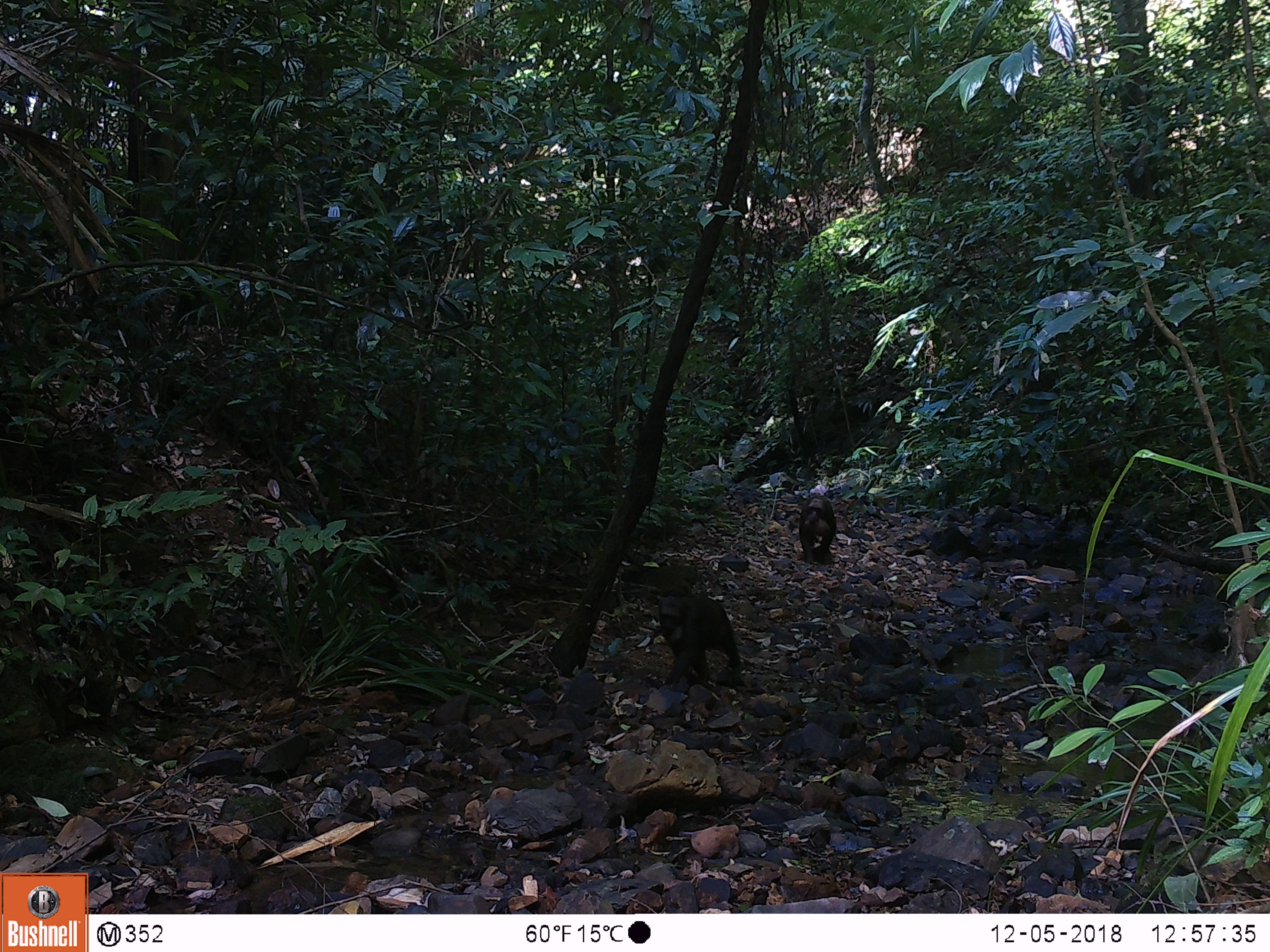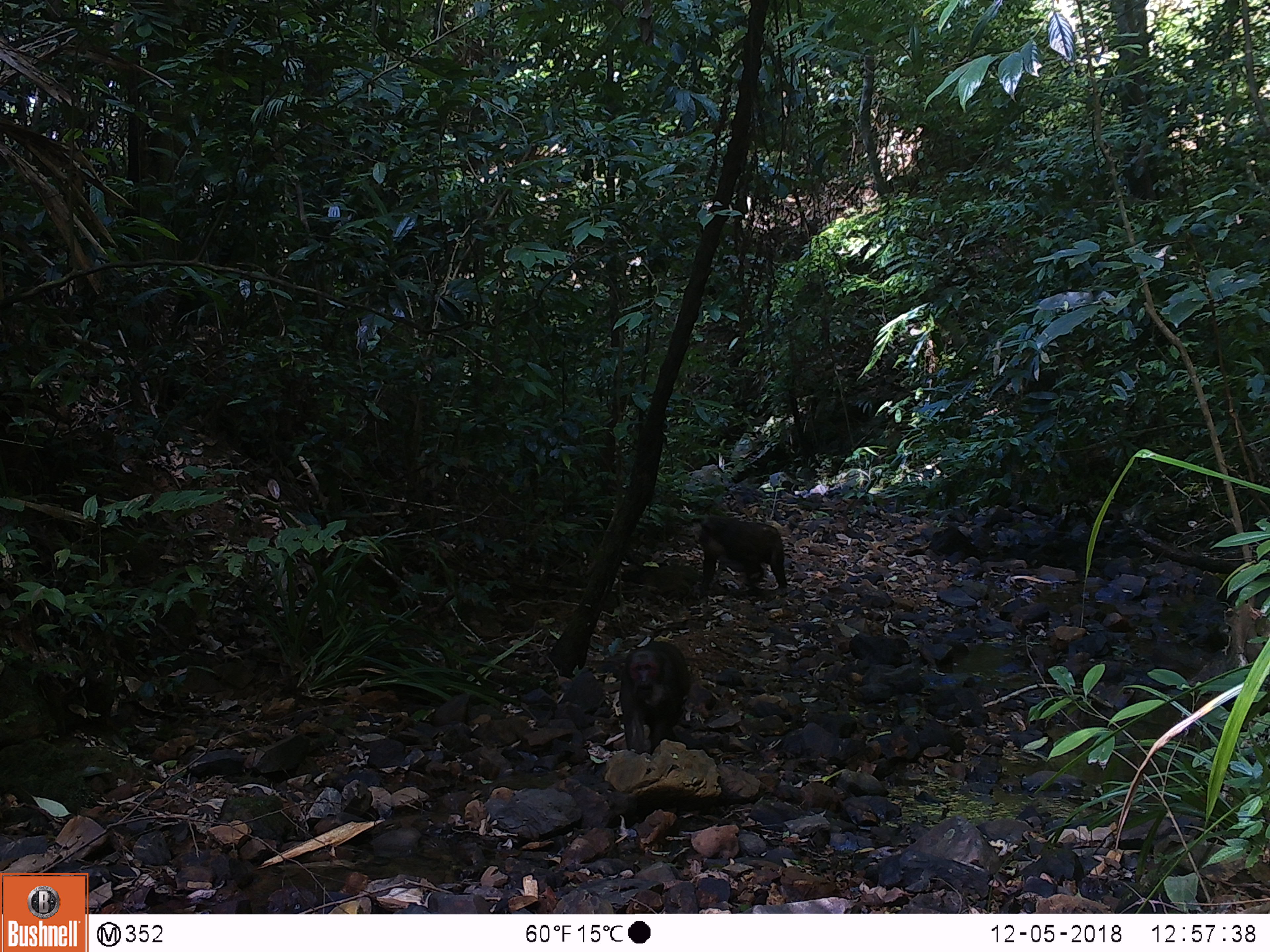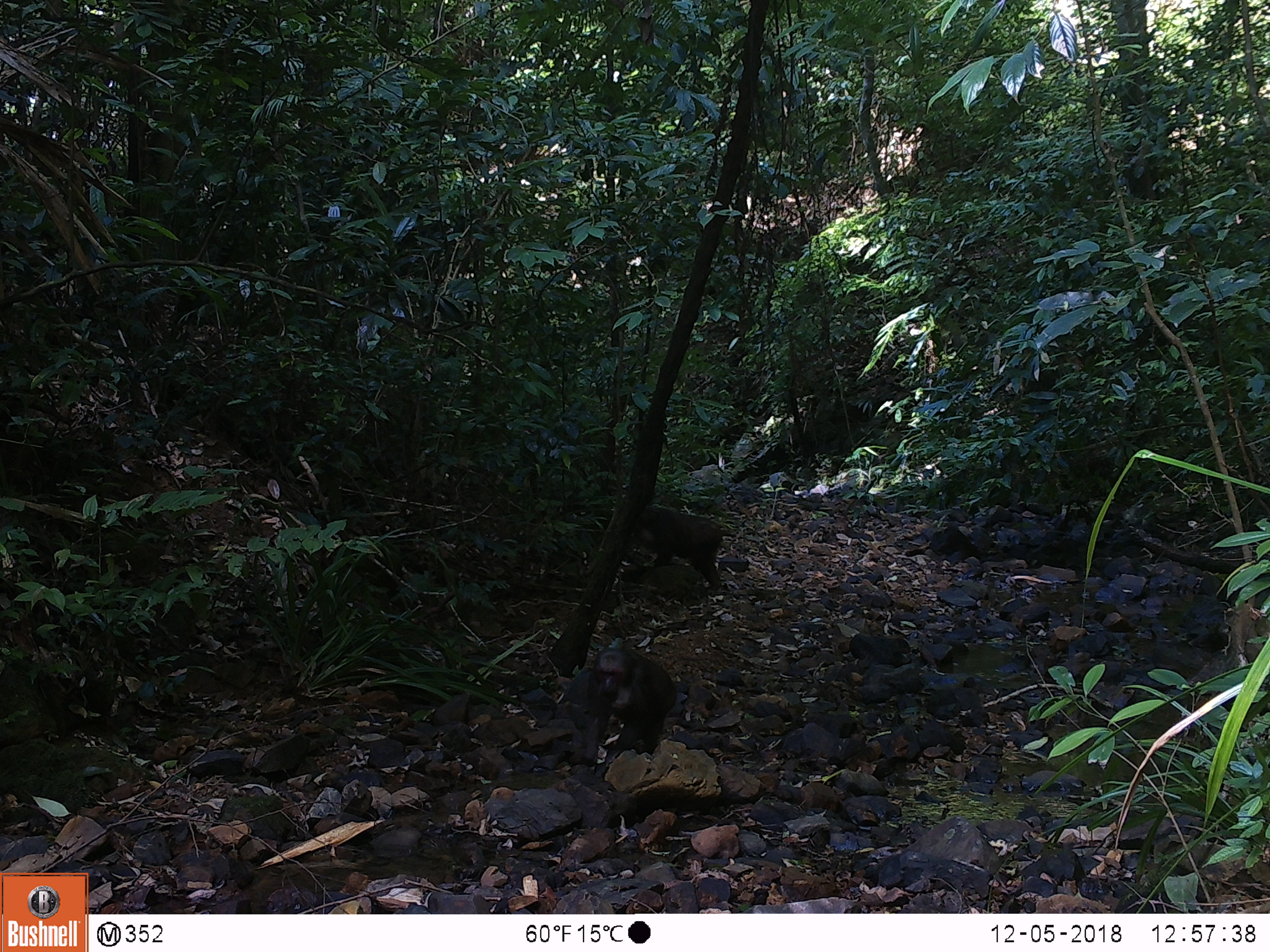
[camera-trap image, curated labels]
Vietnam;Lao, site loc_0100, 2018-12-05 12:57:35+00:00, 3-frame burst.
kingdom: Animalia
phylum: Chordata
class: Mammalia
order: Primates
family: Cercopithecidae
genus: Macaca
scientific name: Macaca arctoides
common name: stump-tailed macaque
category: stump tailed macaque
Stump tailed macaque (stump-tailed macaque) (Macaca arctoides). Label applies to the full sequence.